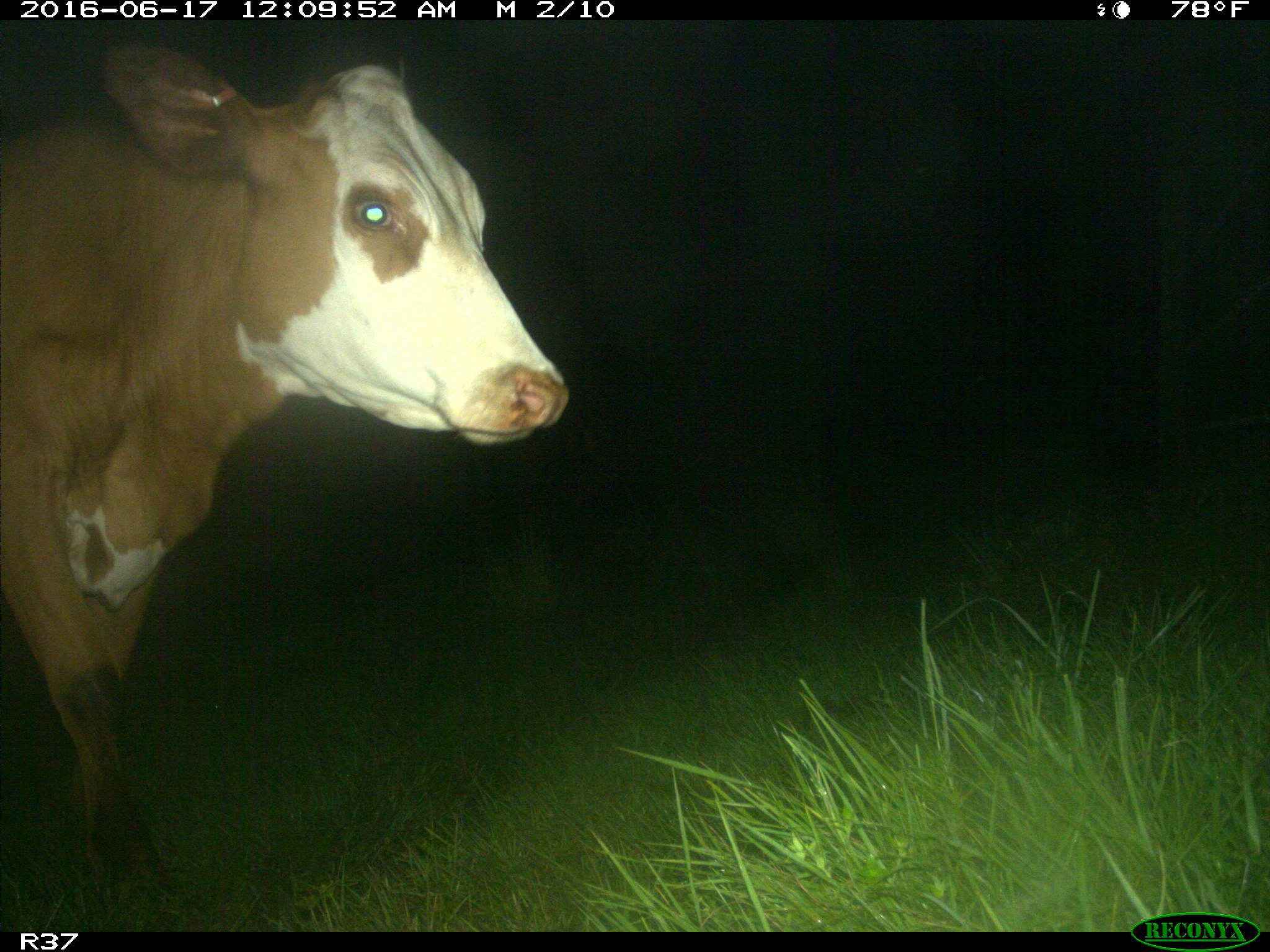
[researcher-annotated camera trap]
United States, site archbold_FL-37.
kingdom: Animalia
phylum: Chordata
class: Mammalia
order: Artiodactyla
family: Bovidae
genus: Bos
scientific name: Bos taurus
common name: domestic cow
Bos taurus (domestic cow).